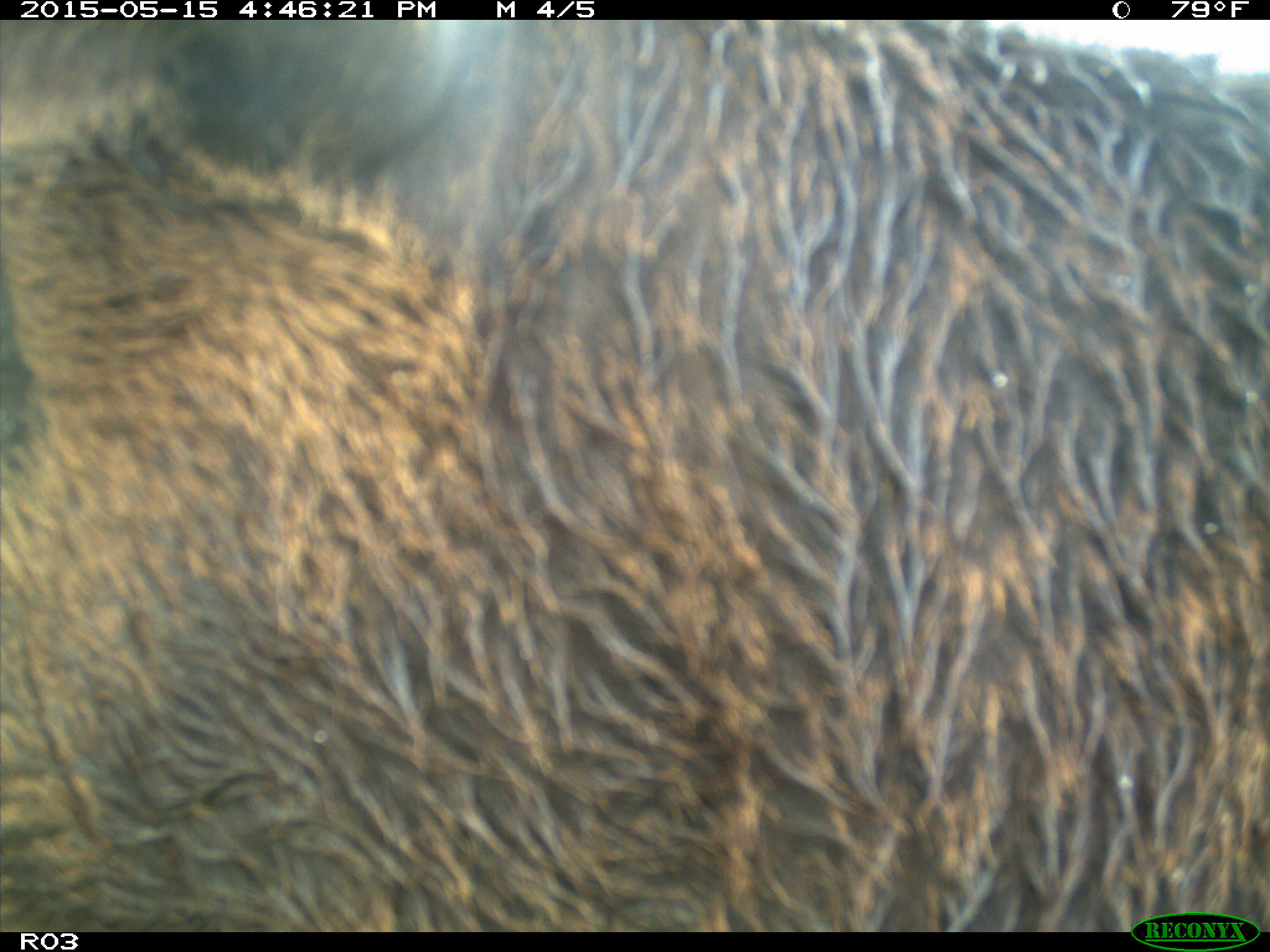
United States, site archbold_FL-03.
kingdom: Animalia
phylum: Chordata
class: Mammalia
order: Artiodactyla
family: Bovidae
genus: Bos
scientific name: Bos taurus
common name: domestic cow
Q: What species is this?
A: Bos taurus (domestic cow).